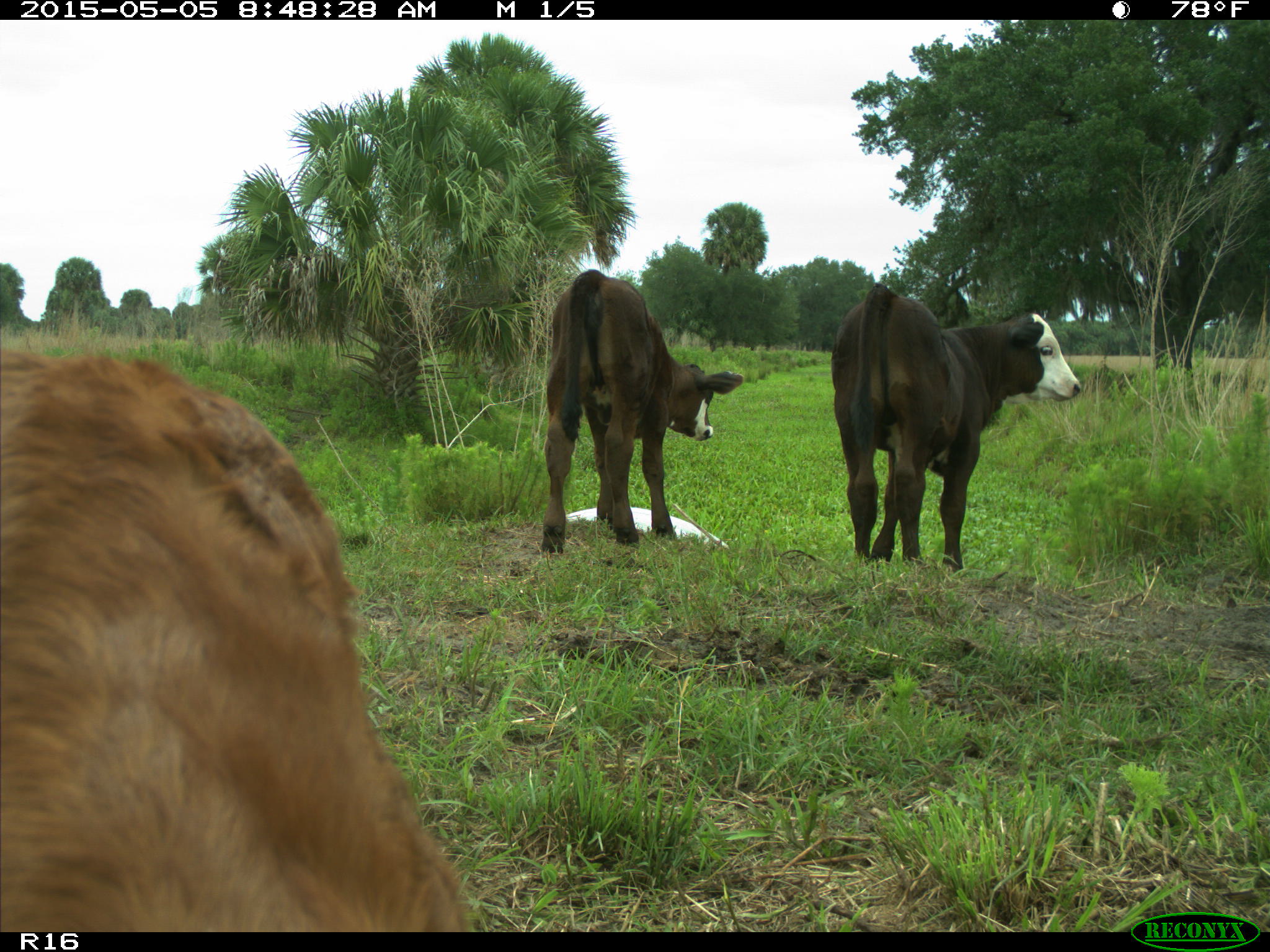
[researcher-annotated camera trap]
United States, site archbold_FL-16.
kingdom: Animalia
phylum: Chordata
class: Mammalia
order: Artiodactyla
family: Bovidae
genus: Bos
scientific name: Bos taurus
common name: domestic cow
Bos taurus (domestic cow).